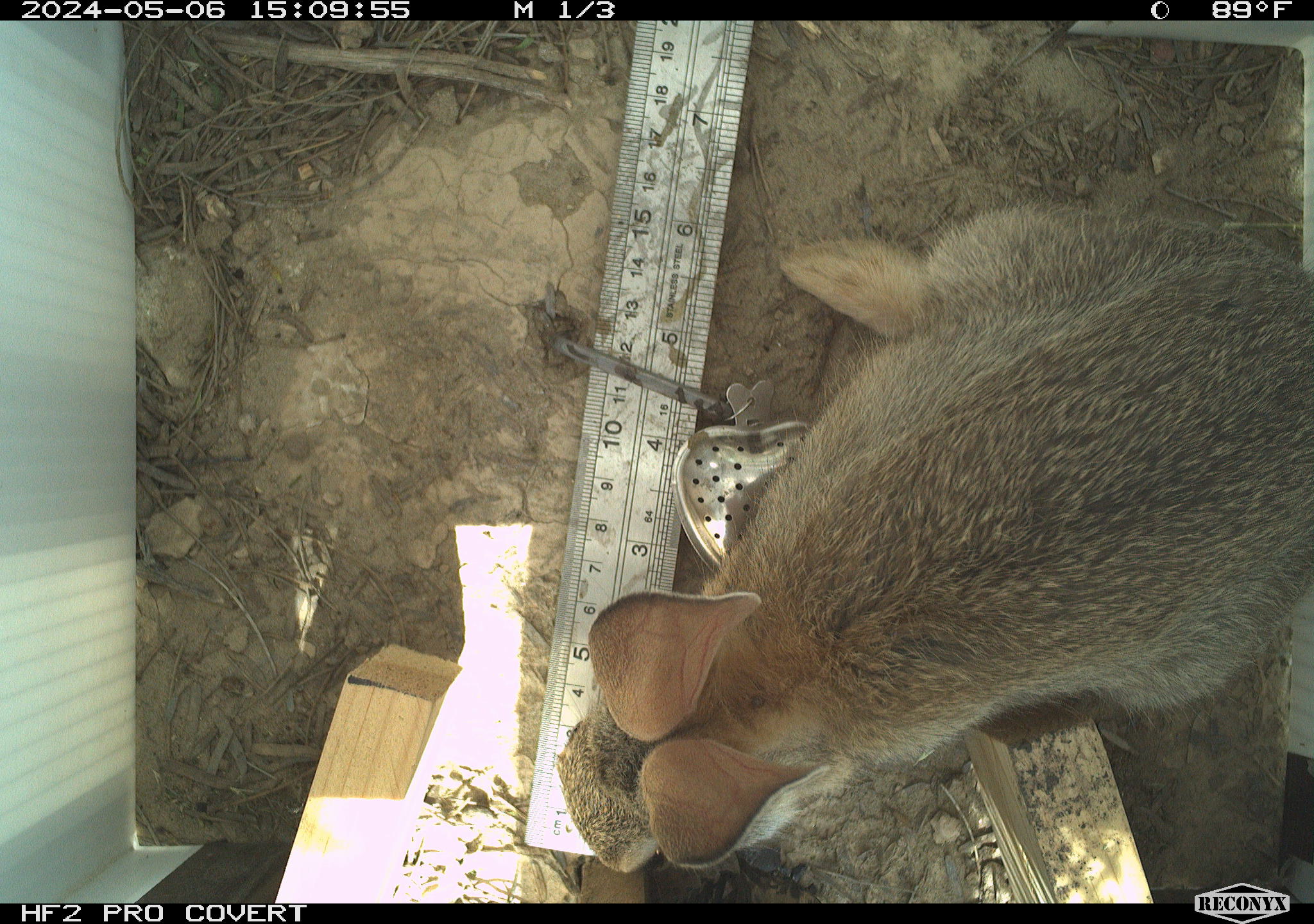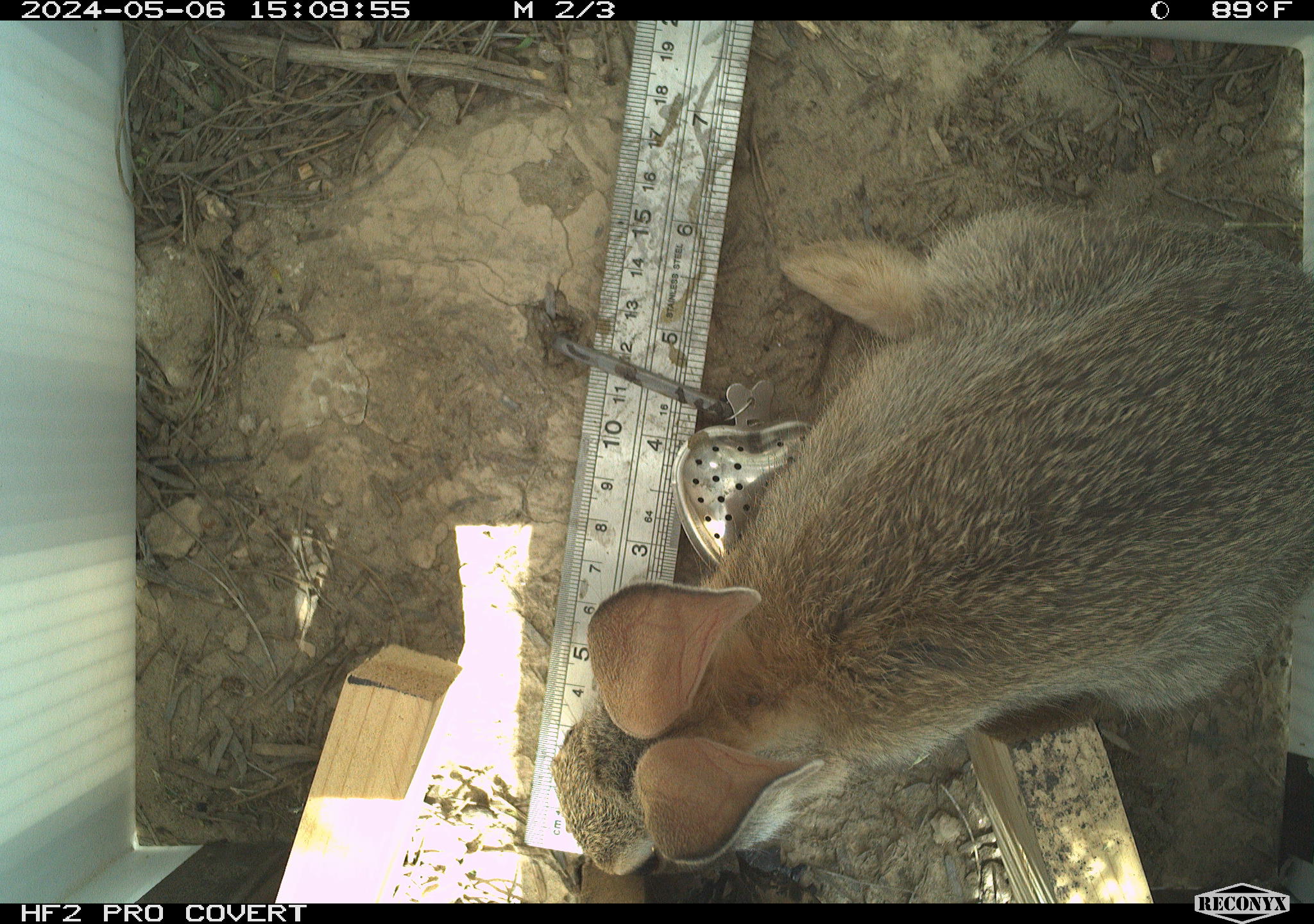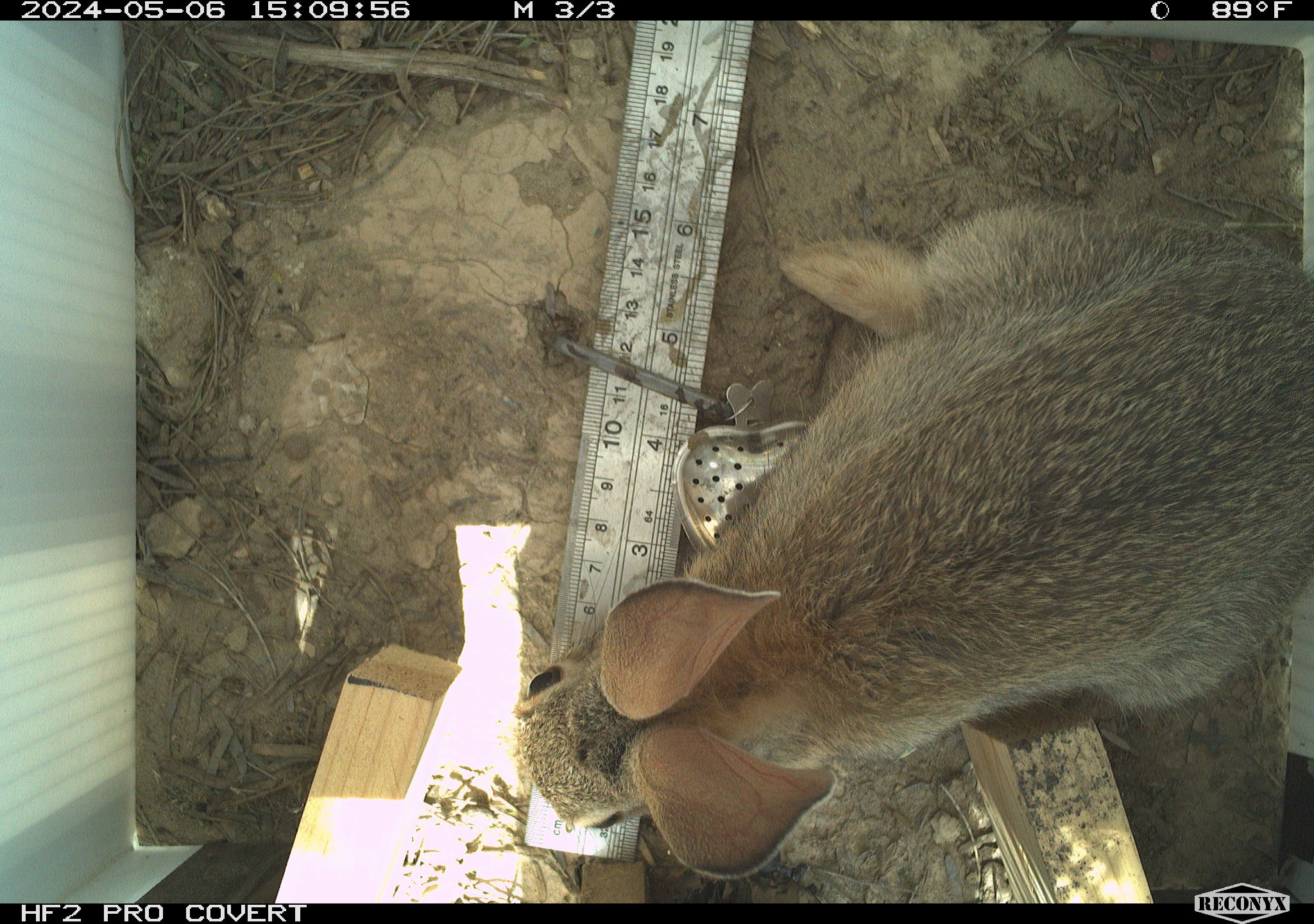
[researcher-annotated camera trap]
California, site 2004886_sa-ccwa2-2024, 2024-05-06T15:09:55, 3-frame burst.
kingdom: Animalia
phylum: Chordata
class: Mammalia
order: Lagomorpha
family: Leporidae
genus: Sylvilagus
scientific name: Sylvilagus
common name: cottontail rabbits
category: sylvilagus species